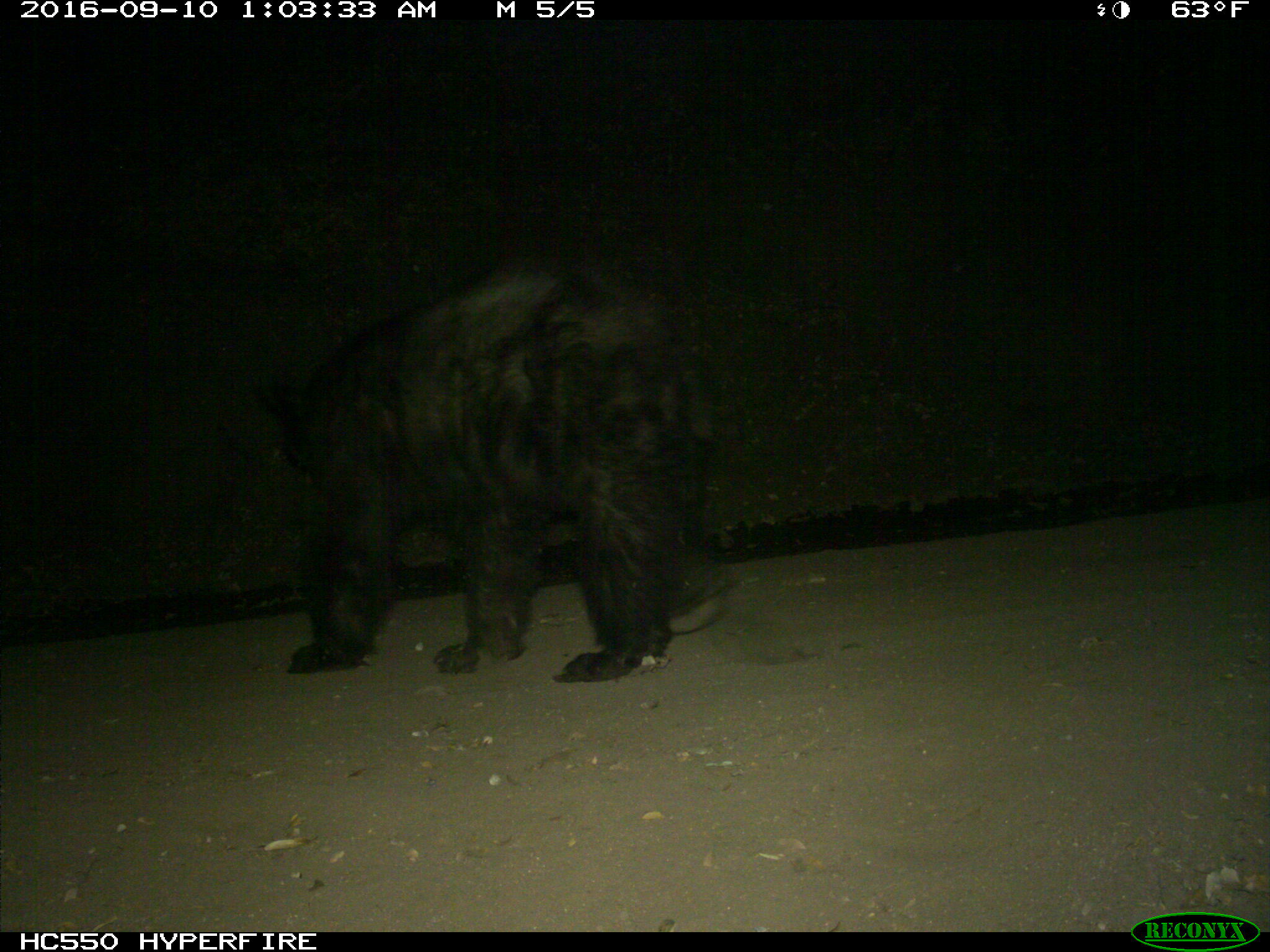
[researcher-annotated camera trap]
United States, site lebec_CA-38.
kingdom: Animalia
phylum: Chordata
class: Mammalia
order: Carnivora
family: Ursidae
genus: Ursus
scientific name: Ursus americanus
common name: american black bear